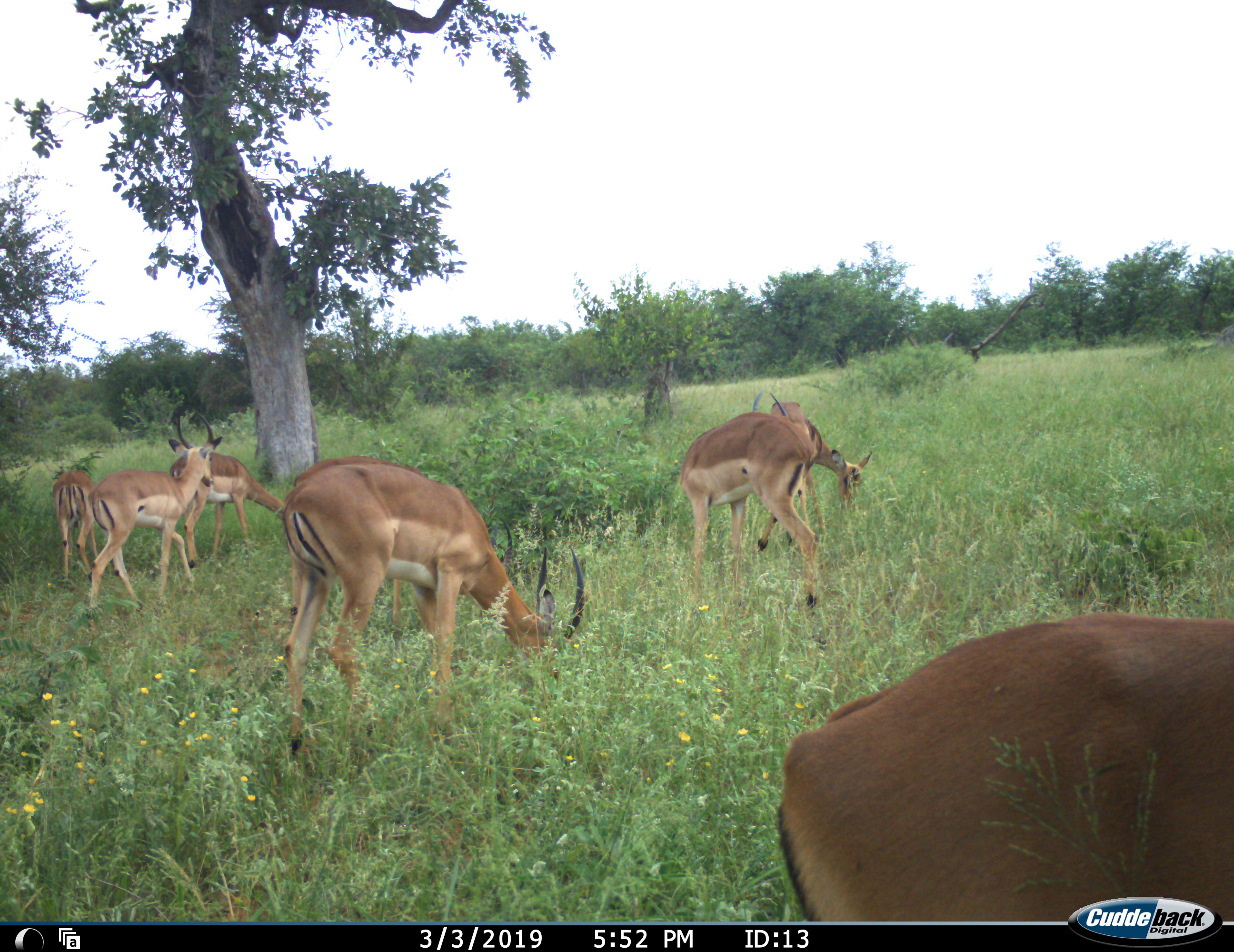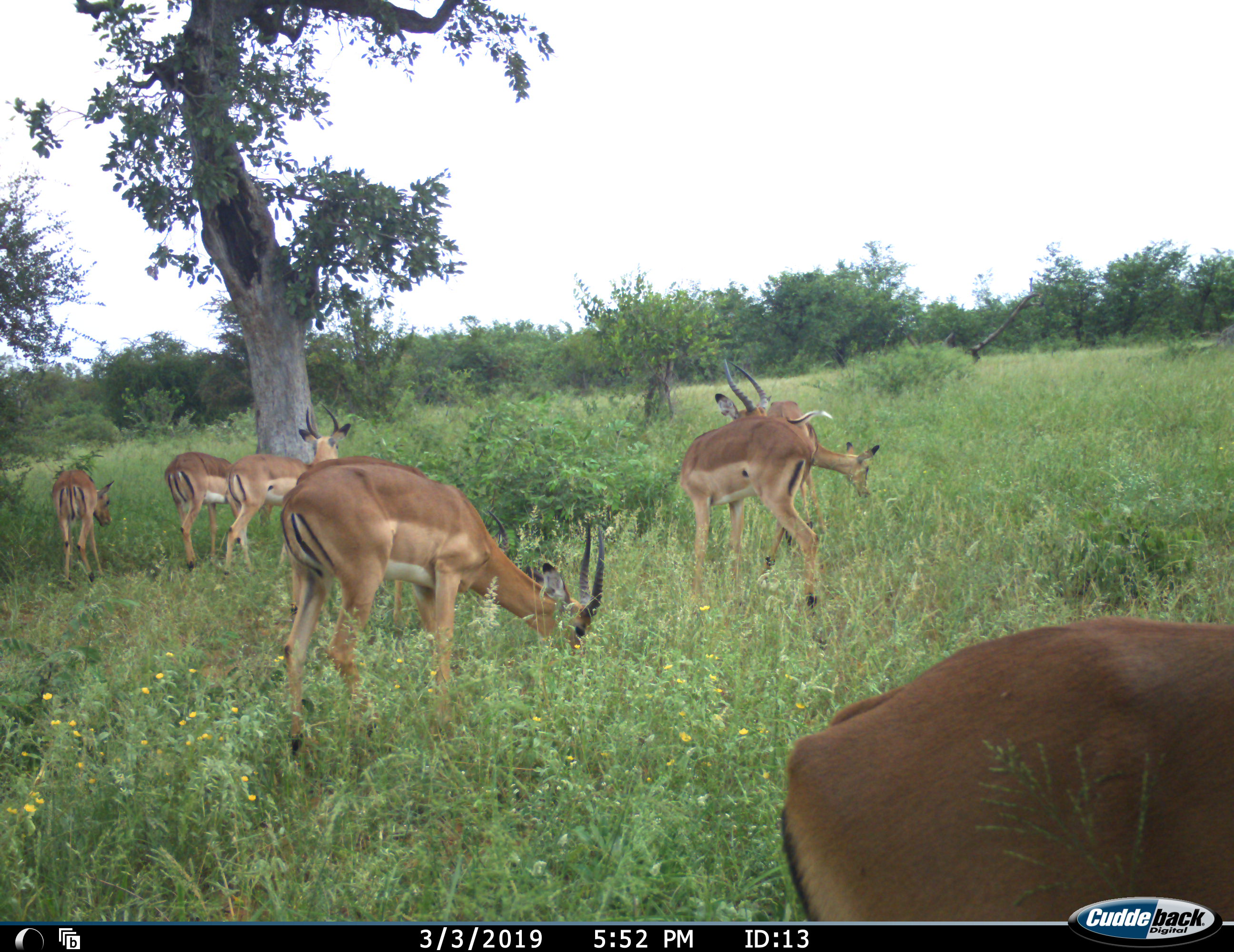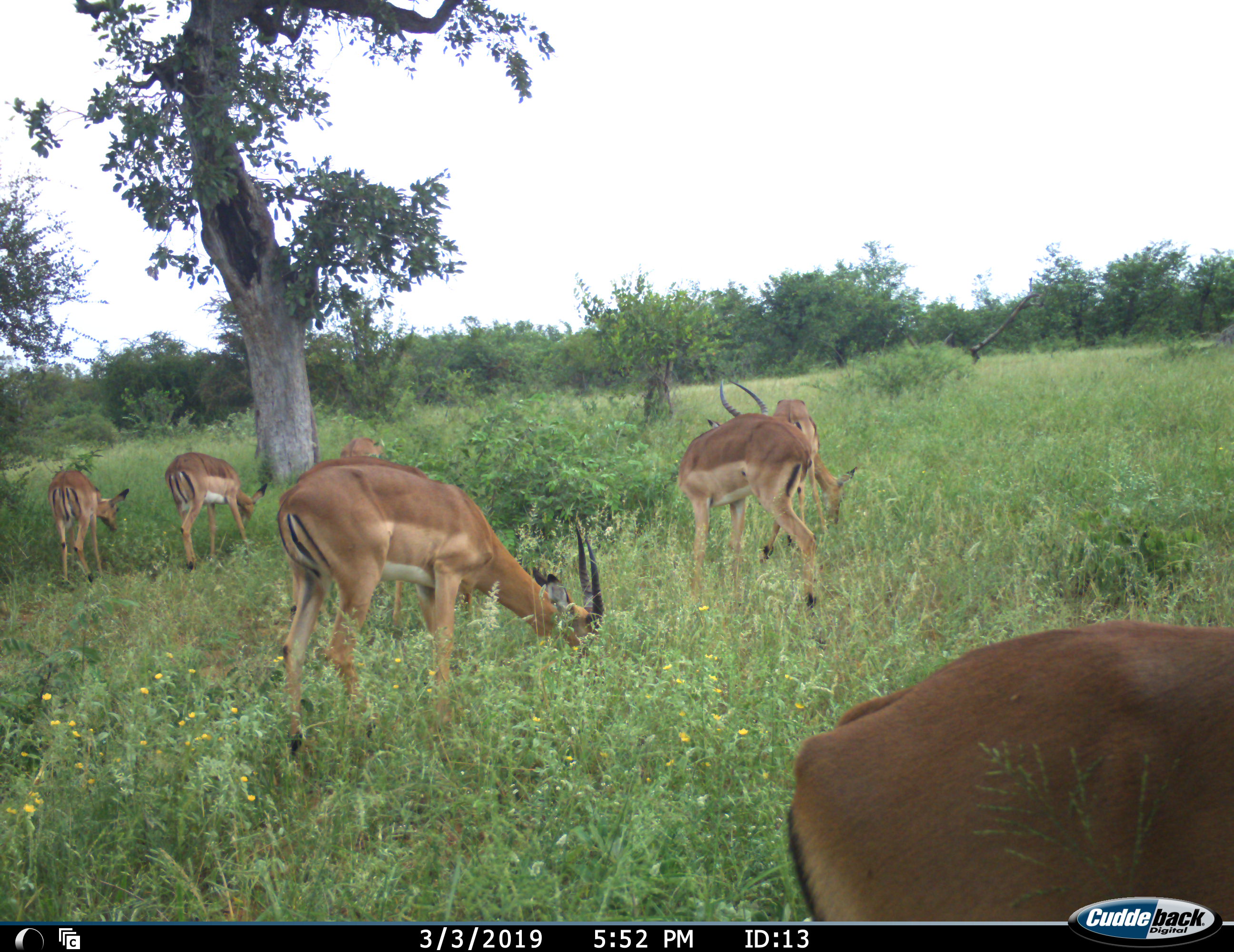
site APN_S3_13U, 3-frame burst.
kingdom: Animalia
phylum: Chordata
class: Mammalia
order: Artiodactyla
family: Bovidae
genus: Aepyceros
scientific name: Aepyceros melampus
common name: impala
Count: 7.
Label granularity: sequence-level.